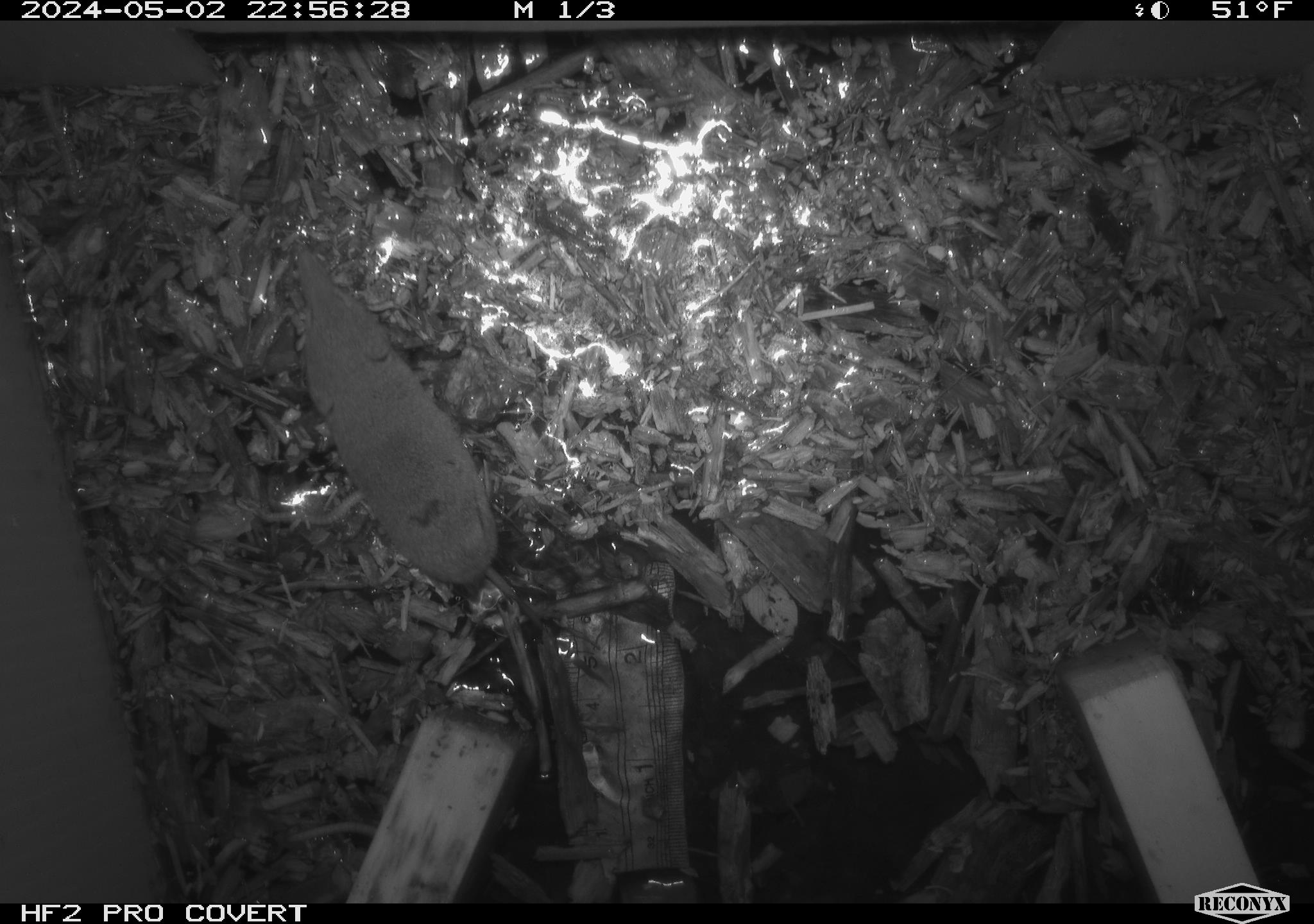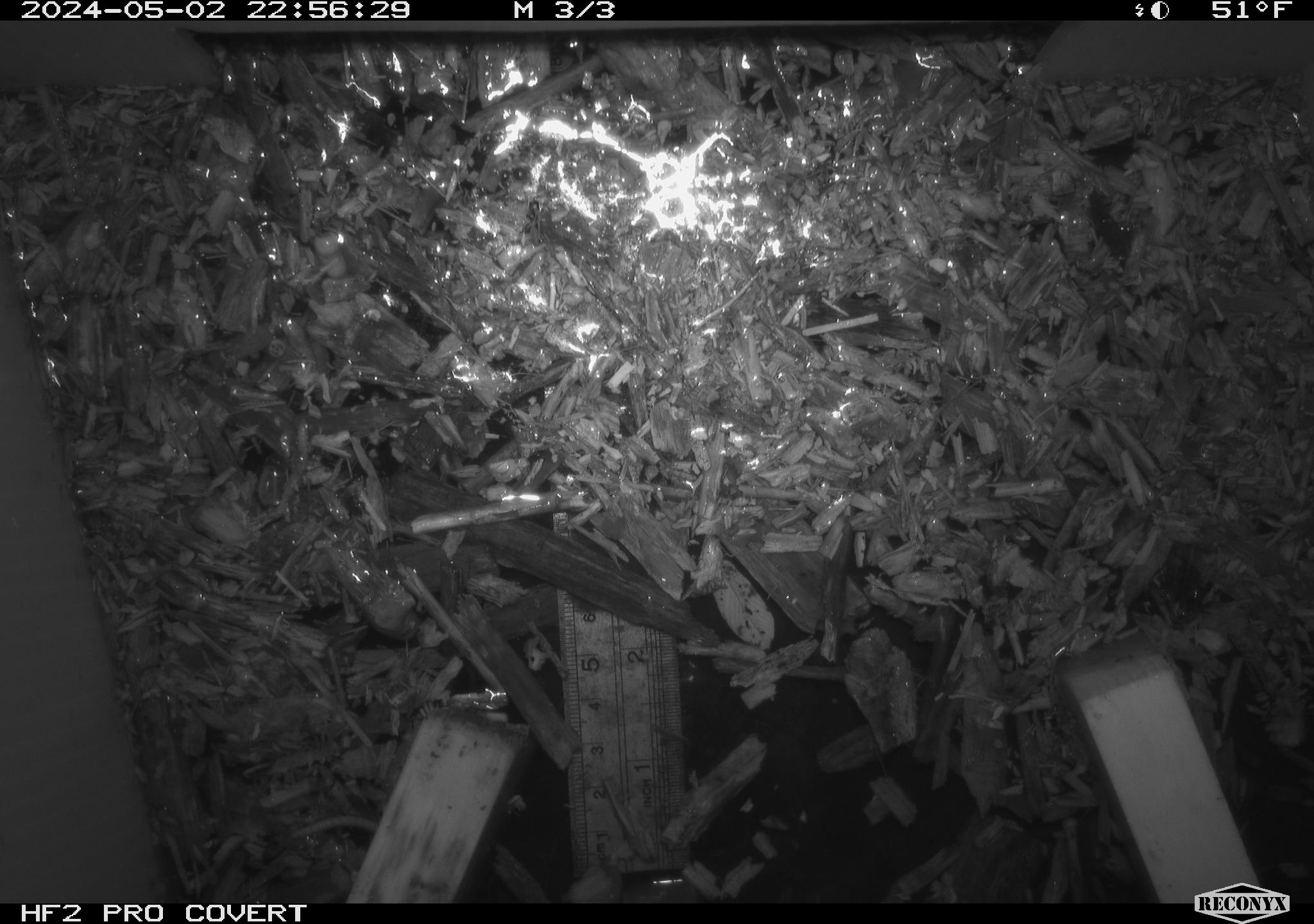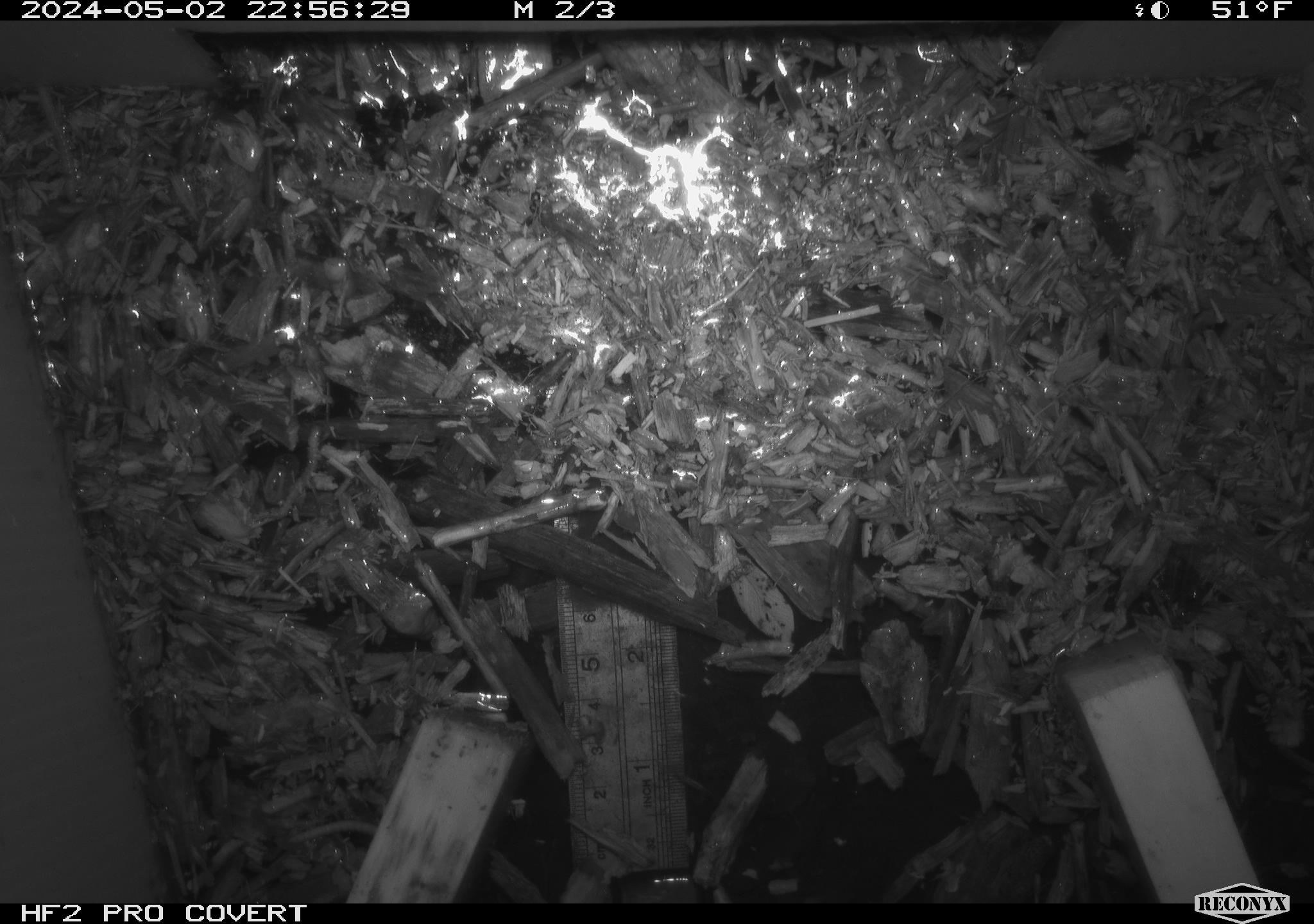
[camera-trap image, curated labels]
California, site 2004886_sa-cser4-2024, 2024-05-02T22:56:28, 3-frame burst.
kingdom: Animalia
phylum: Chordata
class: Mammalia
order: Eulipotyphla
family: Soricidae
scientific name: Soricidae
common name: shrews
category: soricidae family